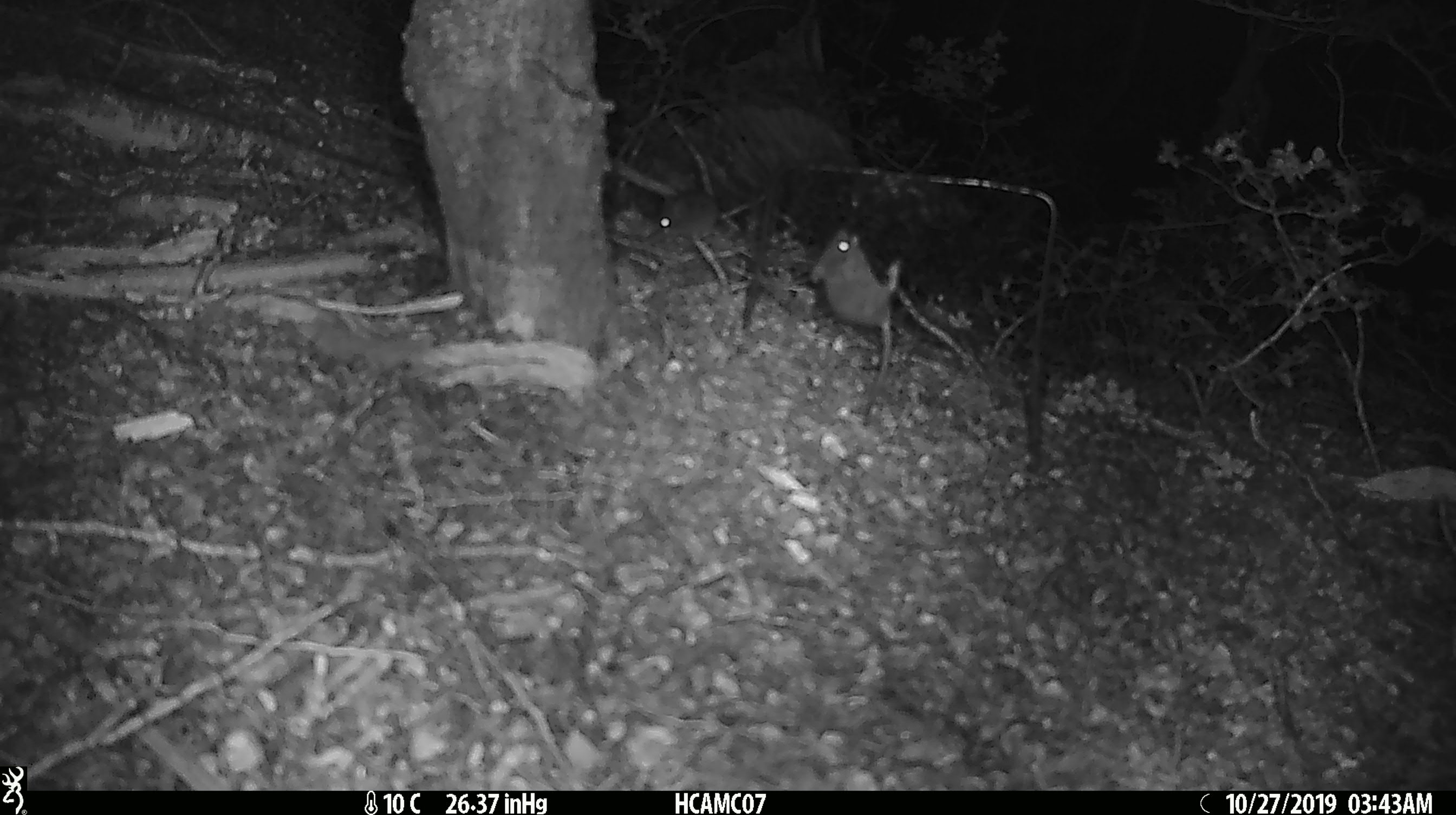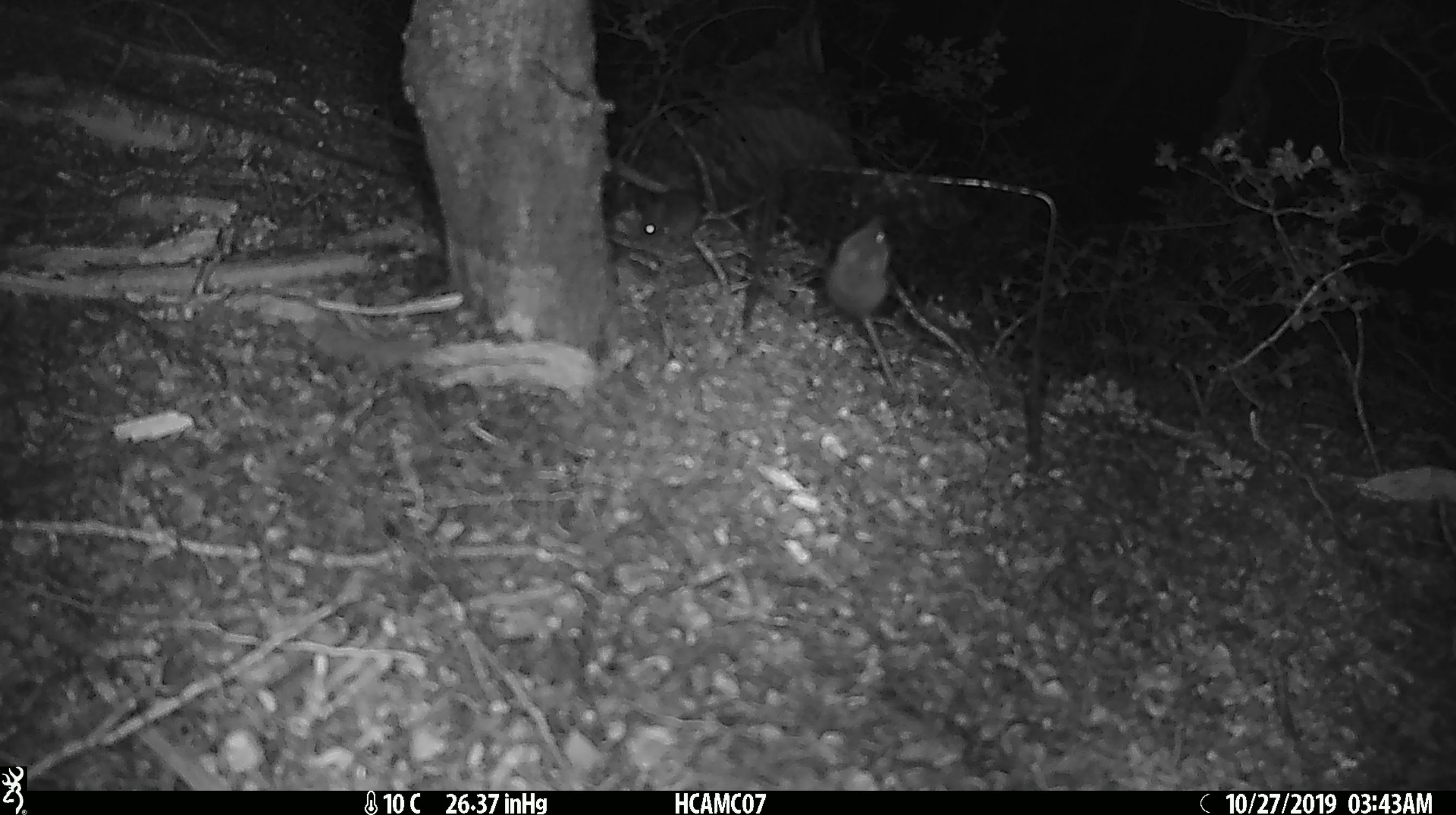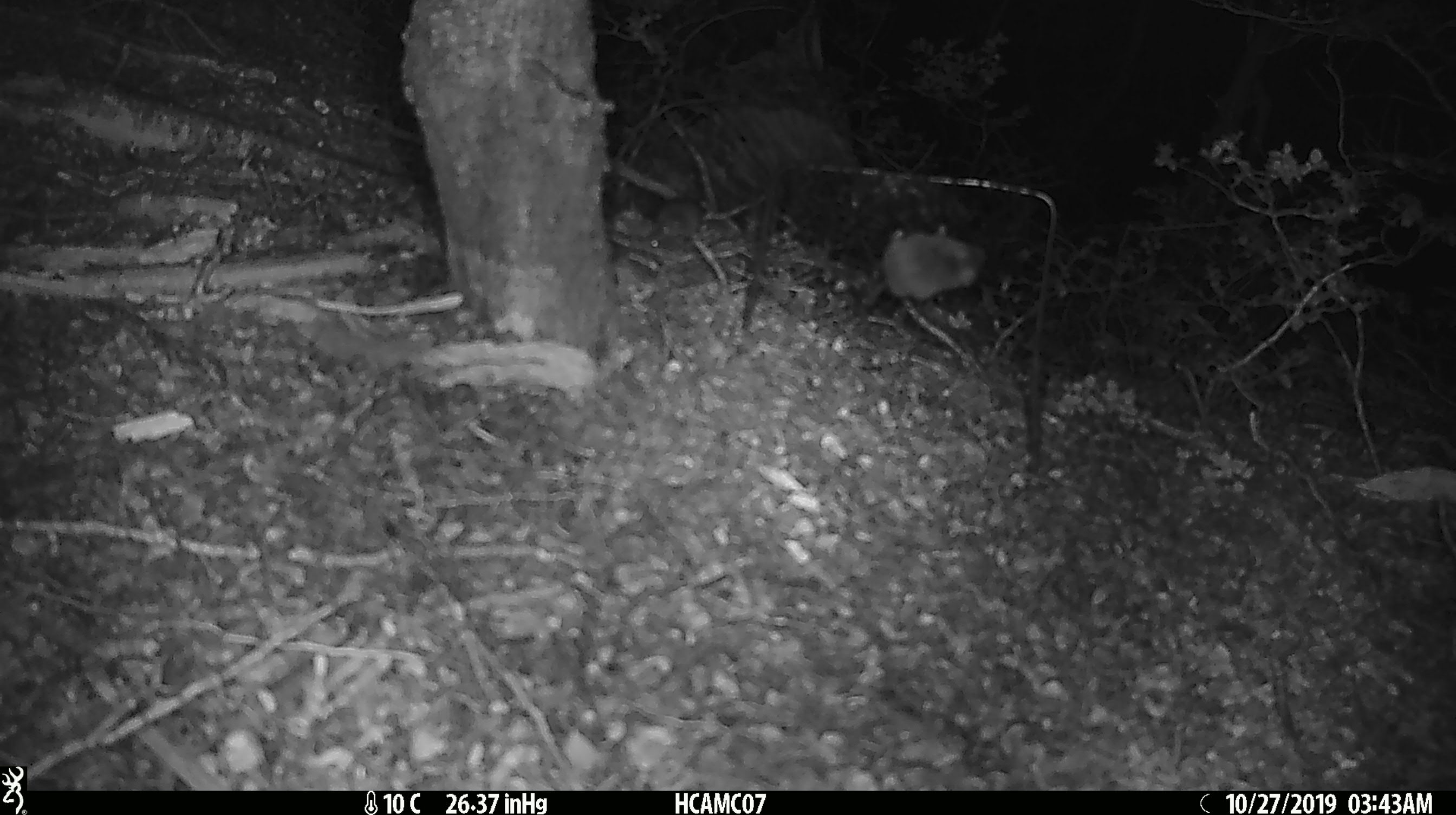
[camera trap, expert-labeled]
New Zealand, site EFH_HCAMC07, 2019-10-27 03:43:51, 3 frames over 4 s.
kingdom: Animalia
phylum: Chordata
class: Mammalia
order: Rodentia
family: Muridae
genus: Mus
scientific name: Mus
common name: mouse